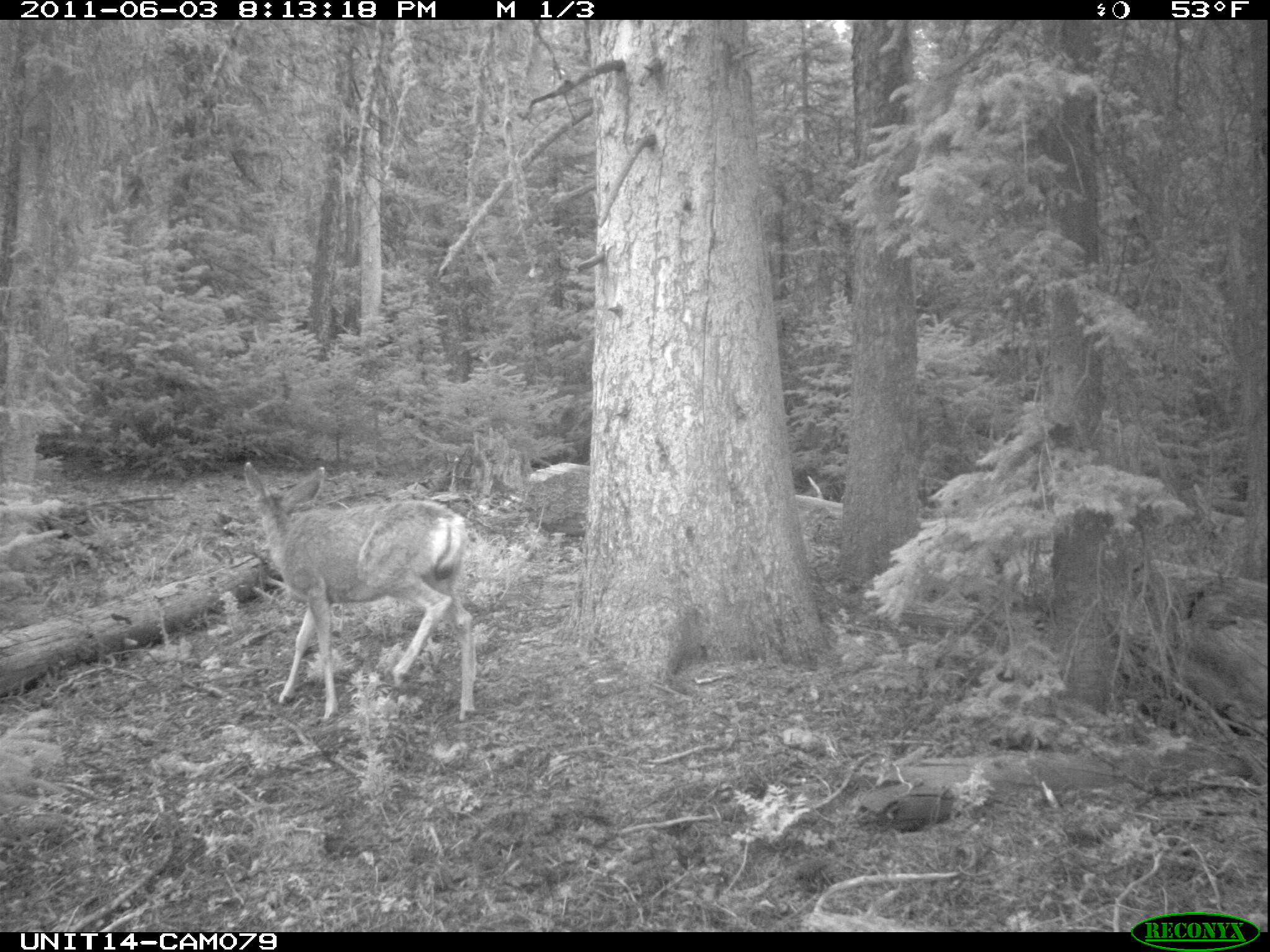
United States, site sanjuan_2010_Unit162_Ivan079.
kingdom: Animalia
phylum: Chordata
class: Mammalia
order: Artiodactyla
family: Cervidae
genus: Odocoileus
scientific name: Odocoileus hemionus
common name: mule deer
Odocoileus hemionus (mule deer).